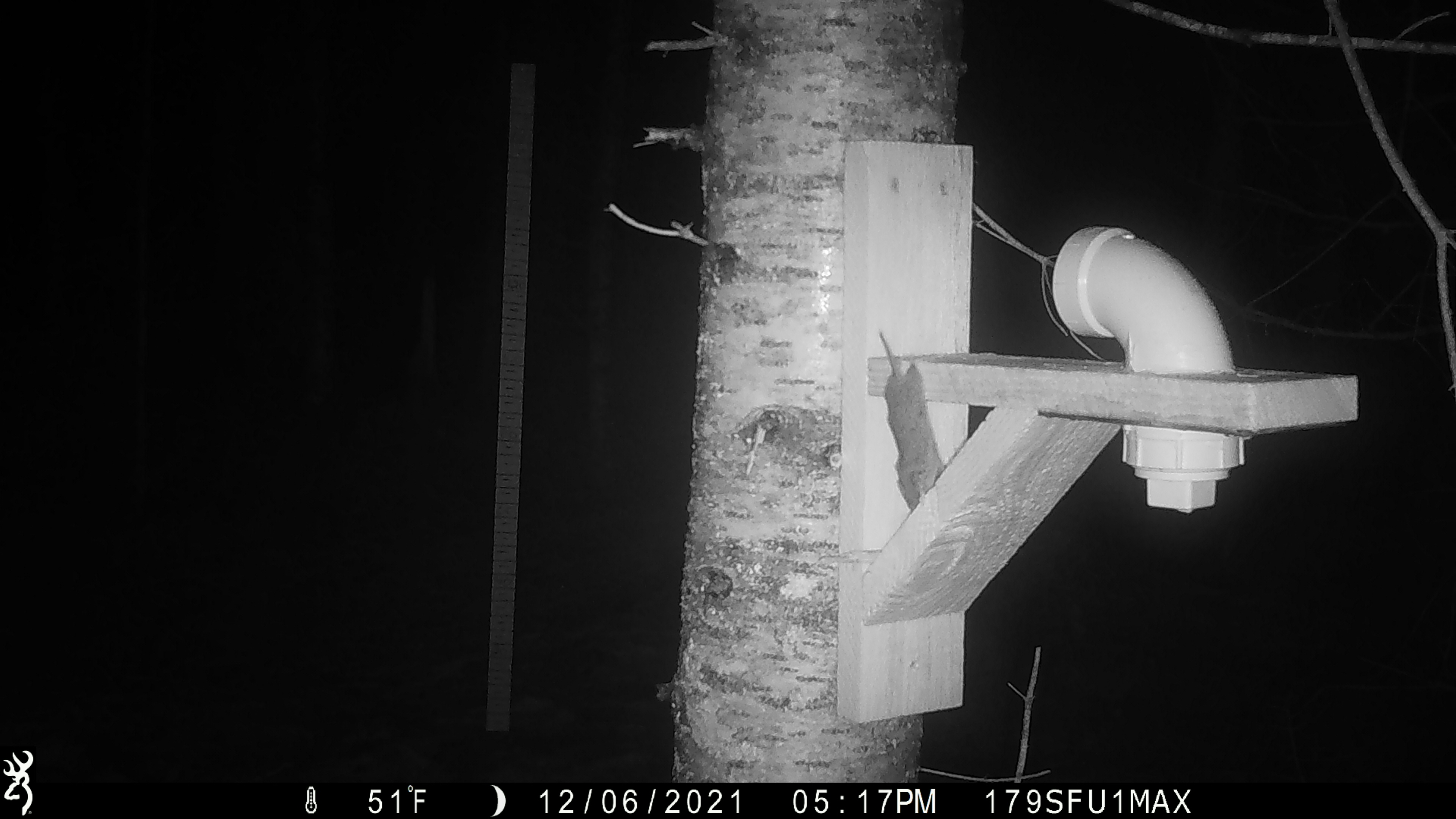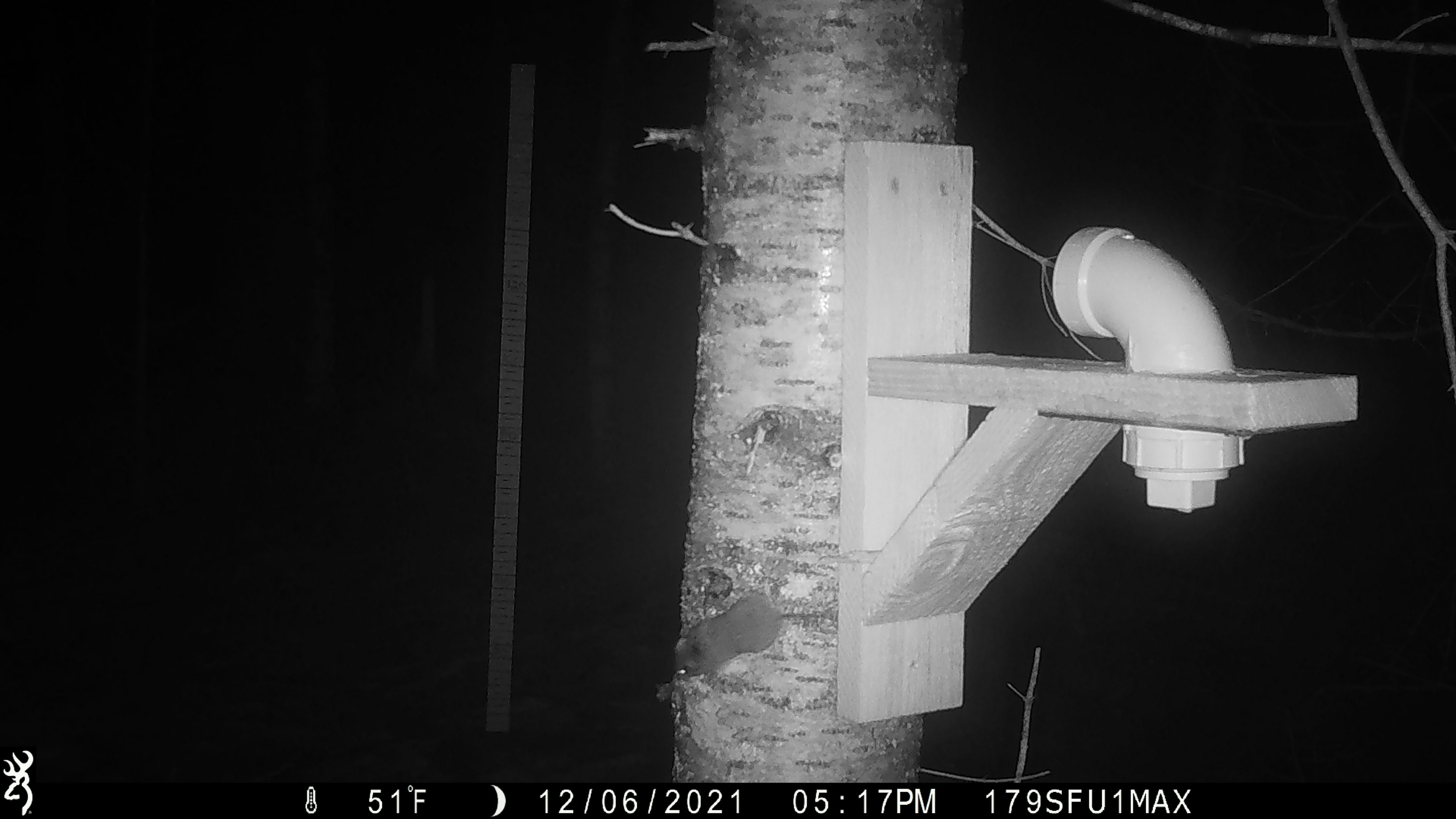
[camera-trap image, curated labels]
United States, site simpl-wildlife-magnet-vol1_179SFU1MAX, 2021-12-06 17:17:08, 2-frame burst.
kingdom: Animalia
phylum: Chordata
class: Mammalia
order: Rodentia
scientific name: Rodentia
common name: mouse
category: mouse sp.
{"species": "mouse sp. (mouse) (Rodentia)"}